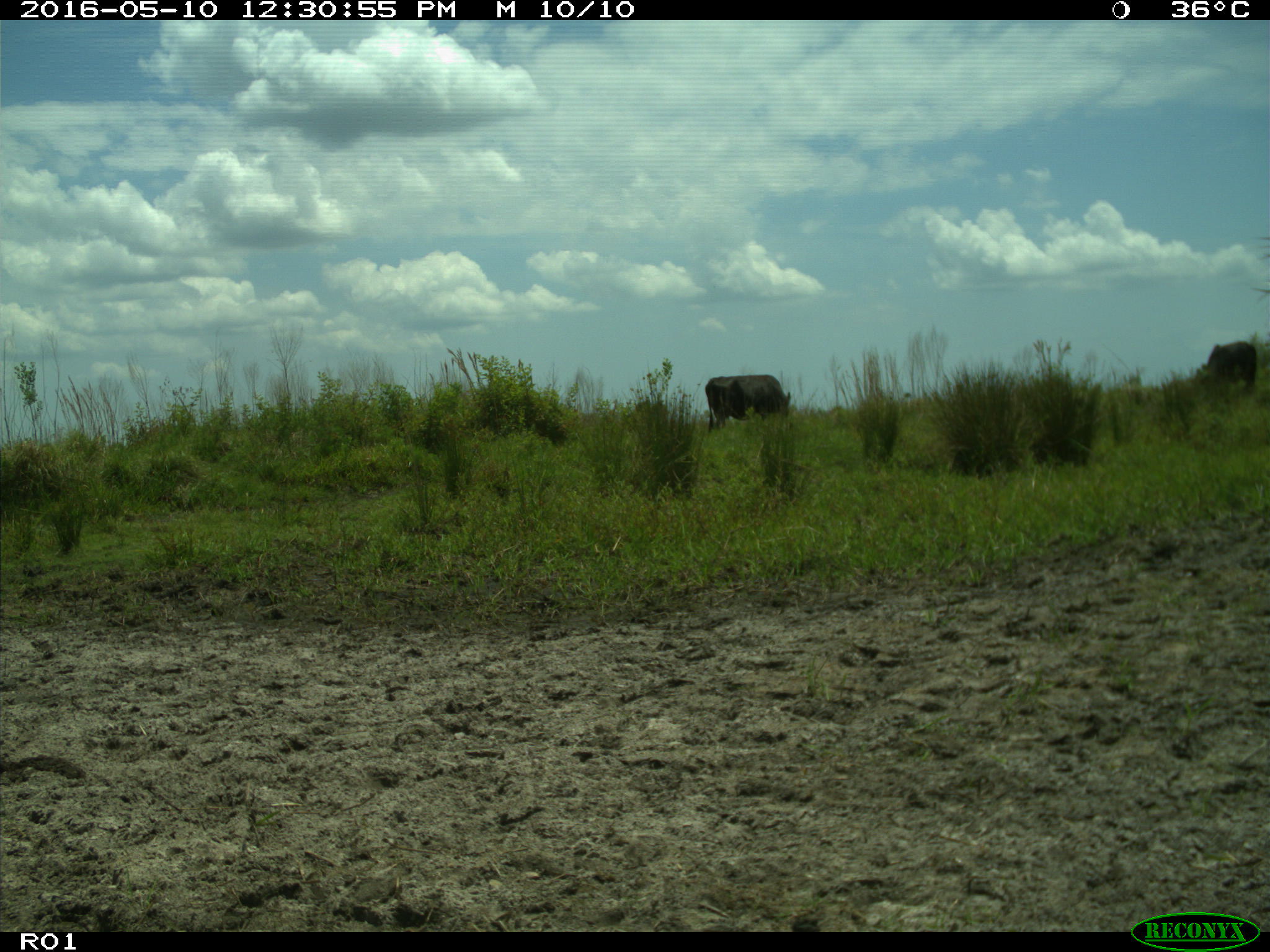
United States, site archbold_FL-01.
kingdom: Animalia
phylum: Chordata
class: Mammalia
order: Artiodactyla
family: Bovidae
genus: Bos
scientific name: Bos taurus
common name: domestic cow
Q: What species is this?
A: Bos taurus (domestic cow).